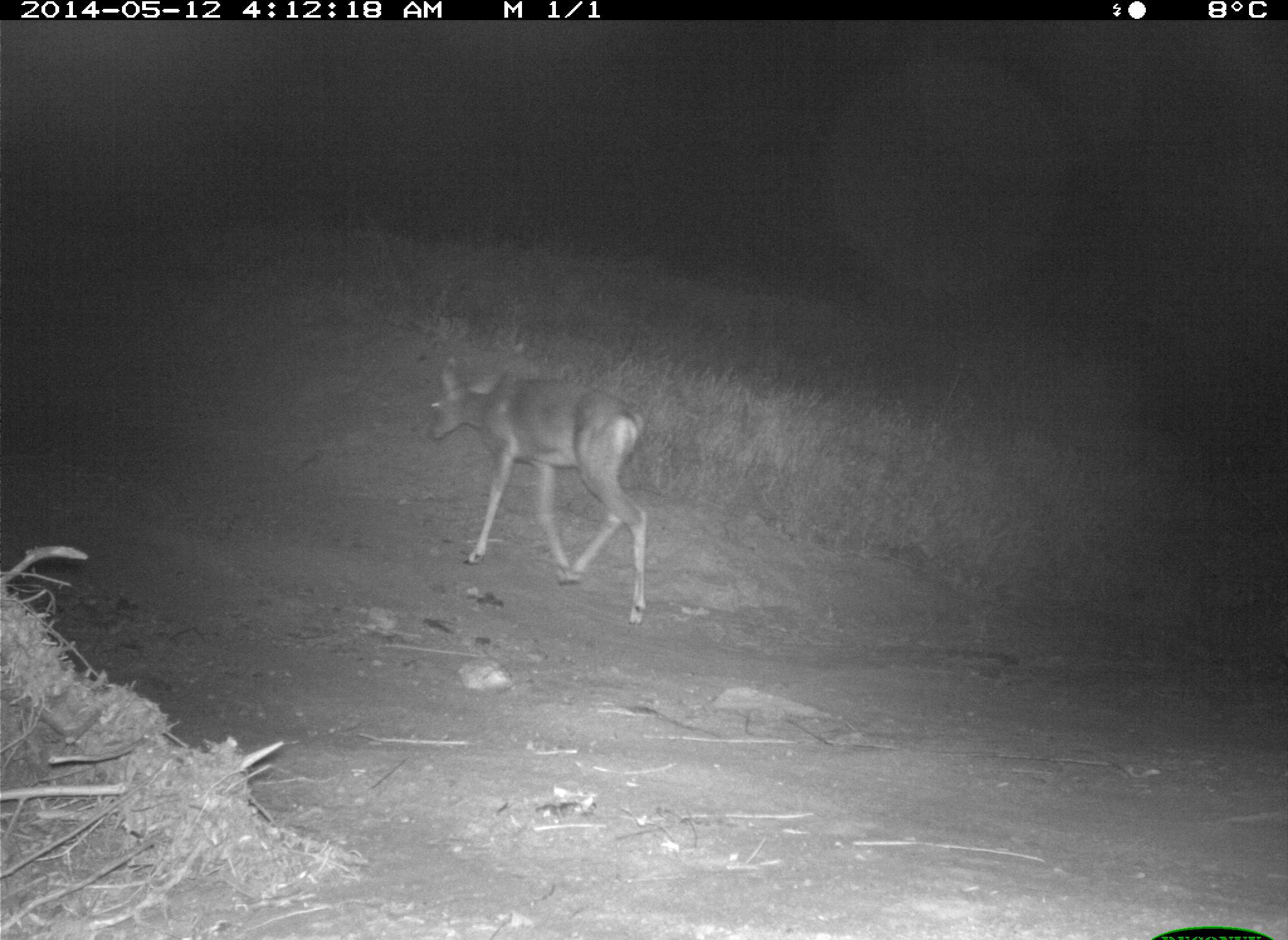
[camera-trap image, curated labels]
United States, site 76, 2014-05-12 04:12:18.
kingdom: Animalia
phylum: Chordata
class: Mammalia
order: Artiodactyla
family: Cervidae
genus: Odocoileus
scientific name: Odocoileus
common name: deer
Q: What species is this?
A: Deer (Odocoileus).